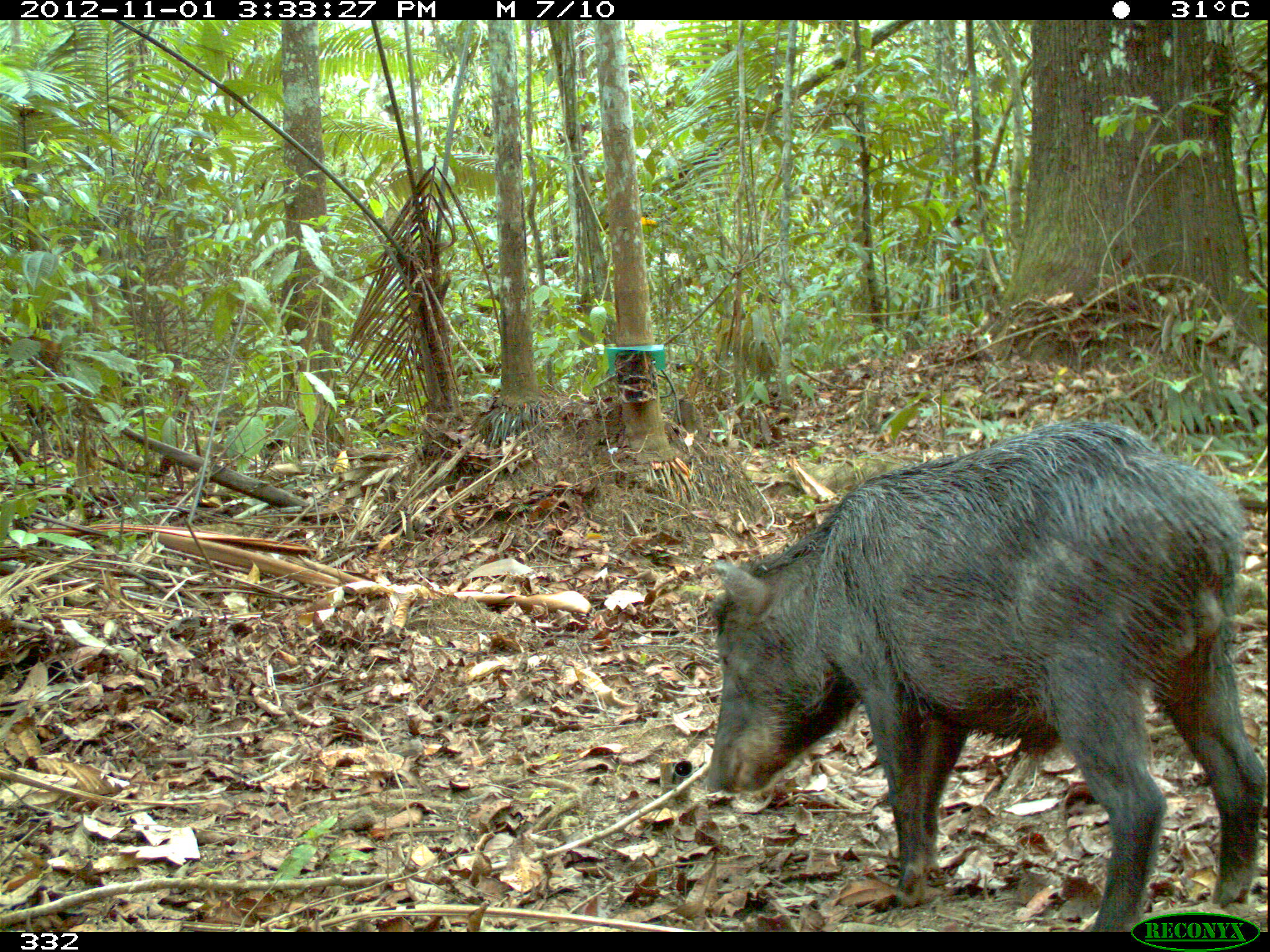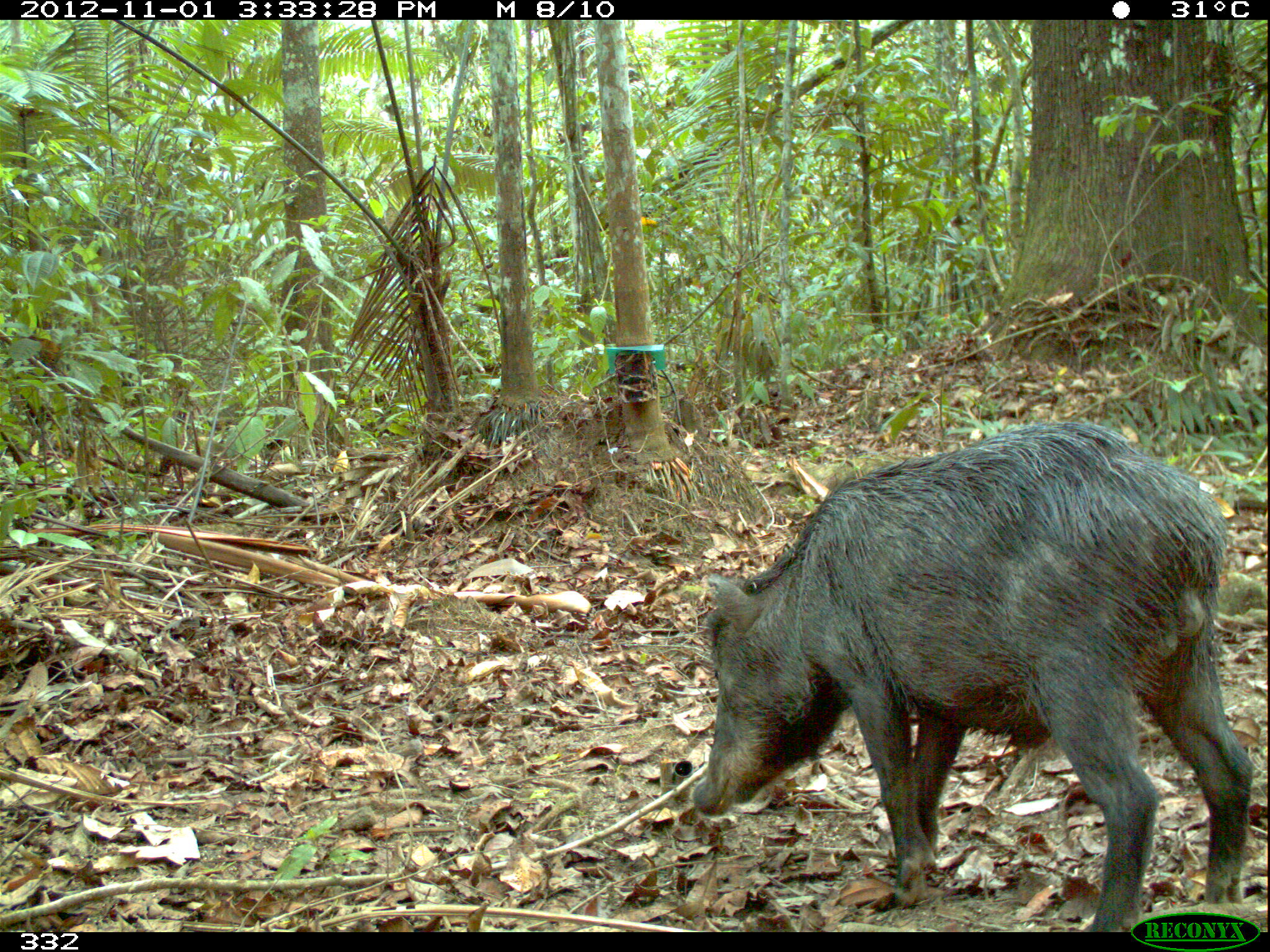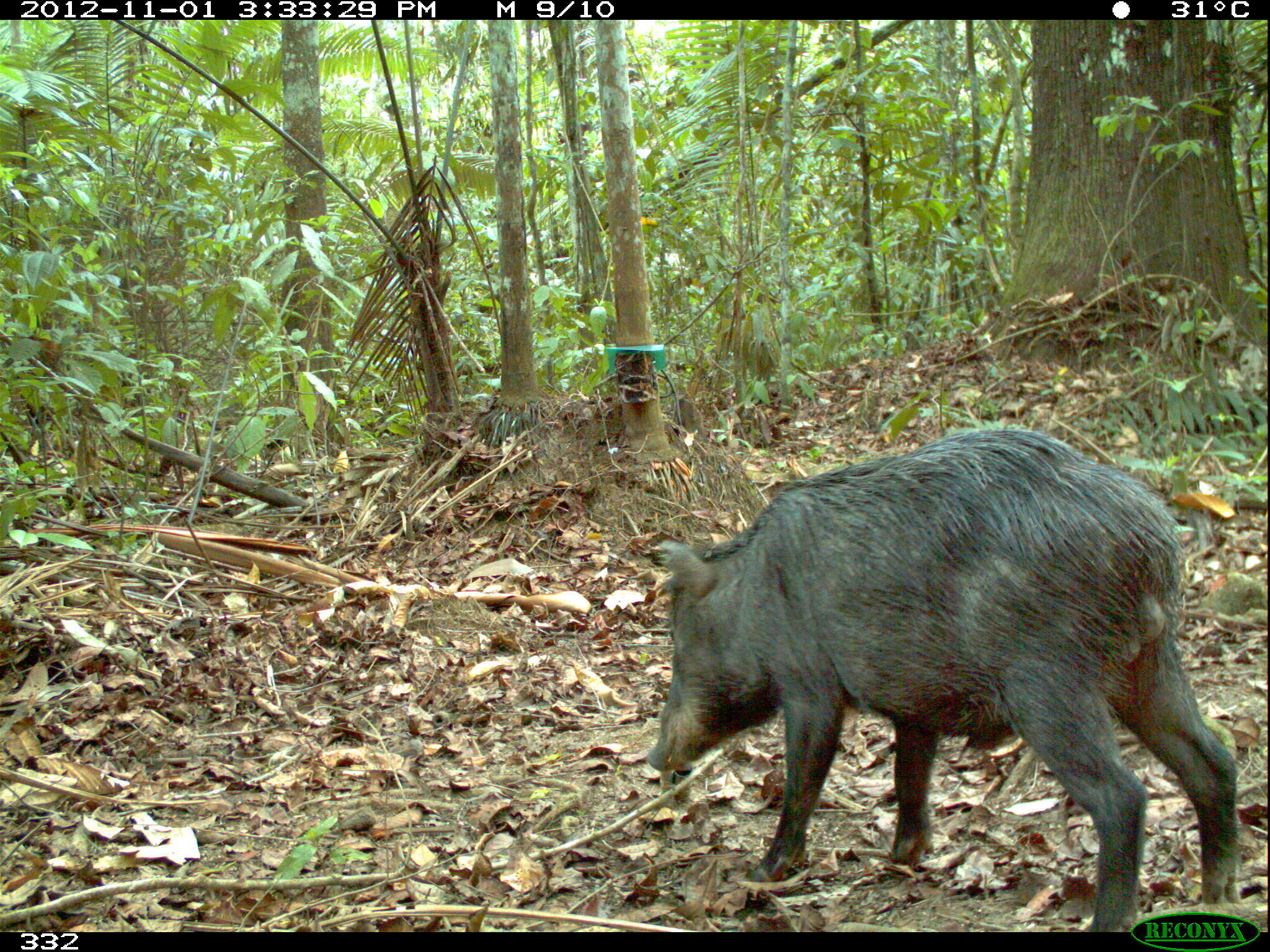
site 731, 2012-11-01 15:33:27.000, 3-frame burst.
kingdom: Animalia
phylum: Chordata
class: Mammalia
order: Artiodactyla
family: Tayassuidae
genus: Tayassu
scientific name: Tayassu pecari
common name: white-lipped peccary